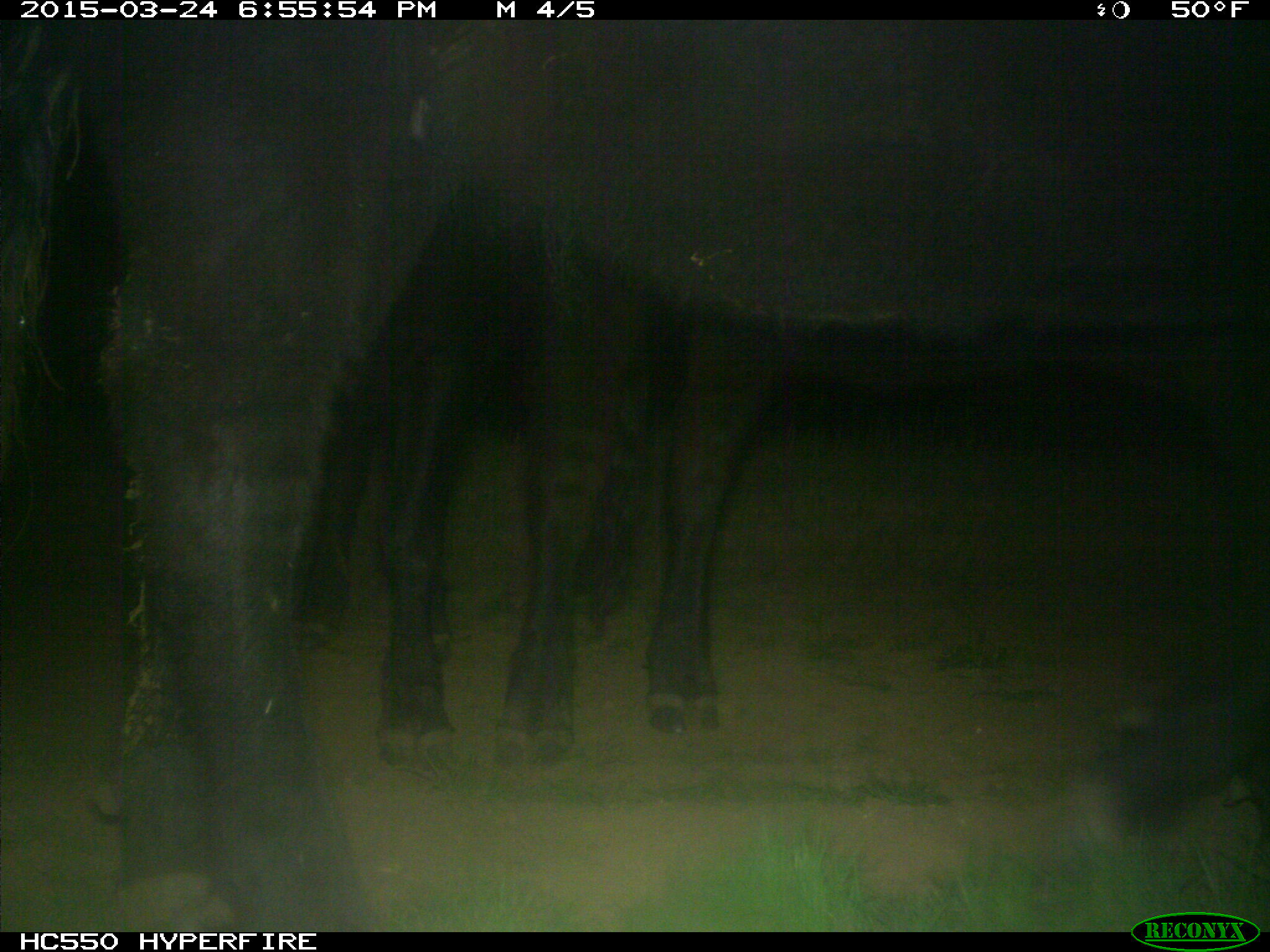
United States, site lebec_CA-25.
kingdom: Animalia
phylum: Chordata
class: Mammalia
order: Artiodactyla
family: Bovidae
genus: Bos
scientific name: Bos taurus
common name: domestic cow